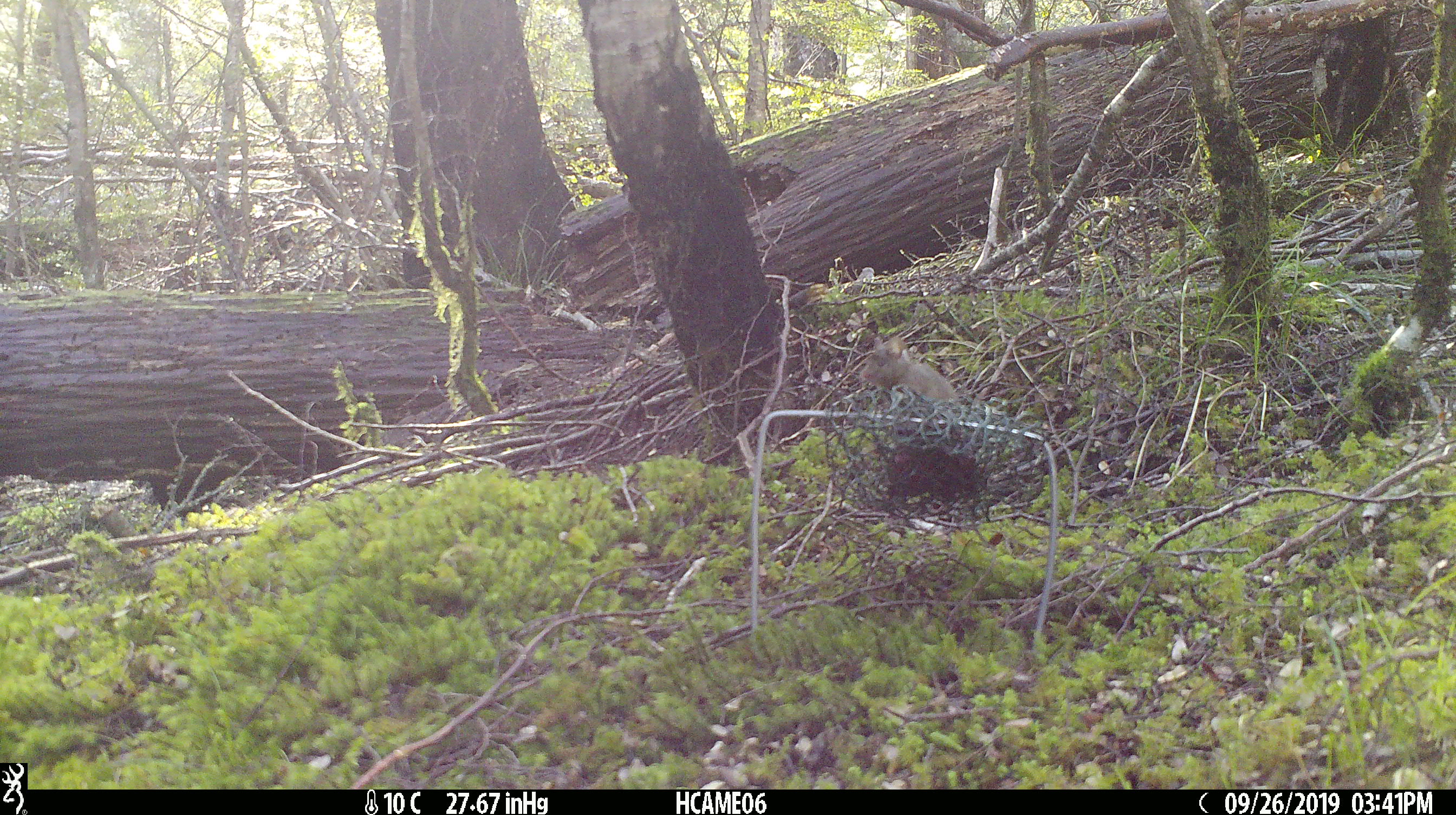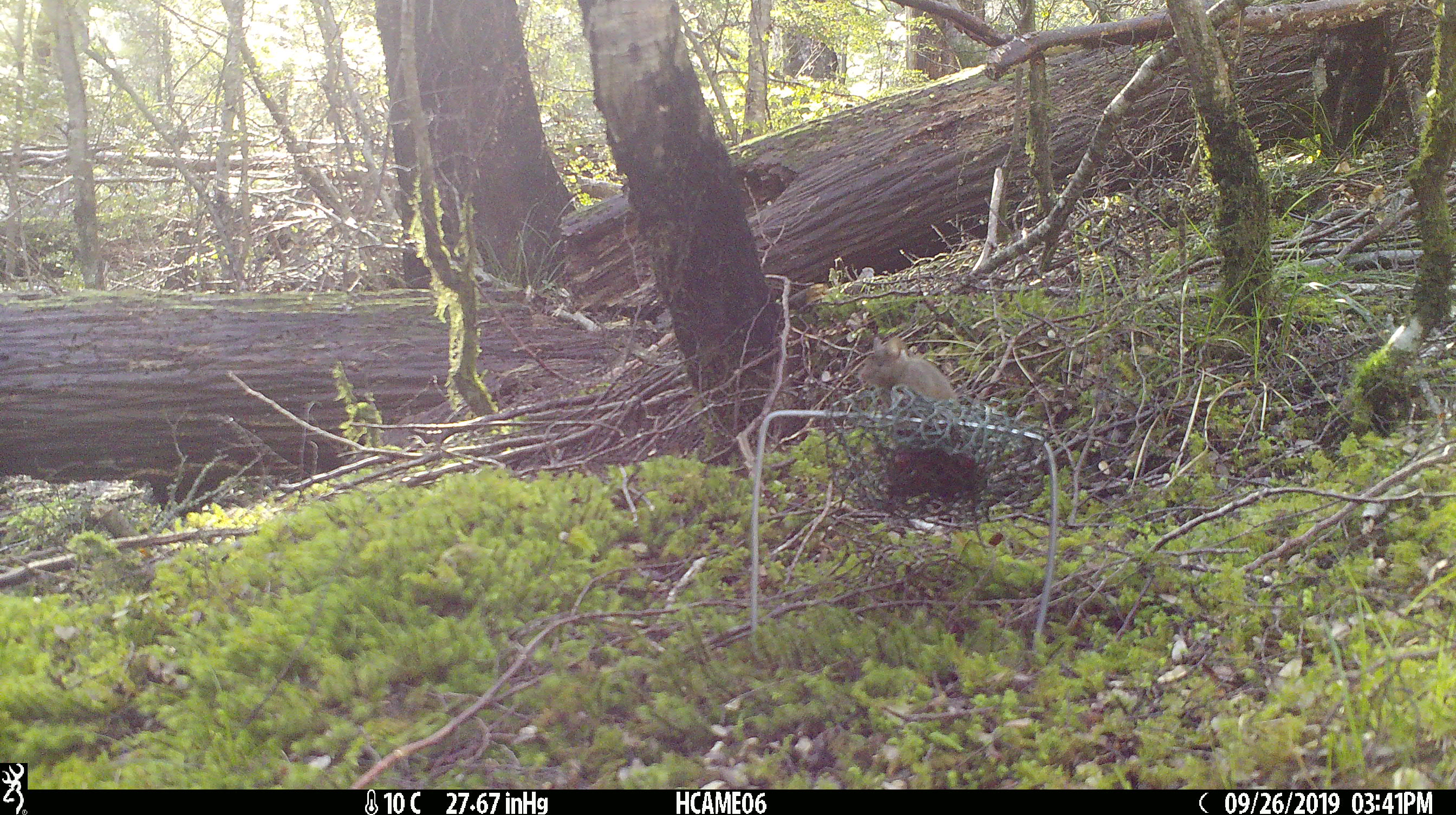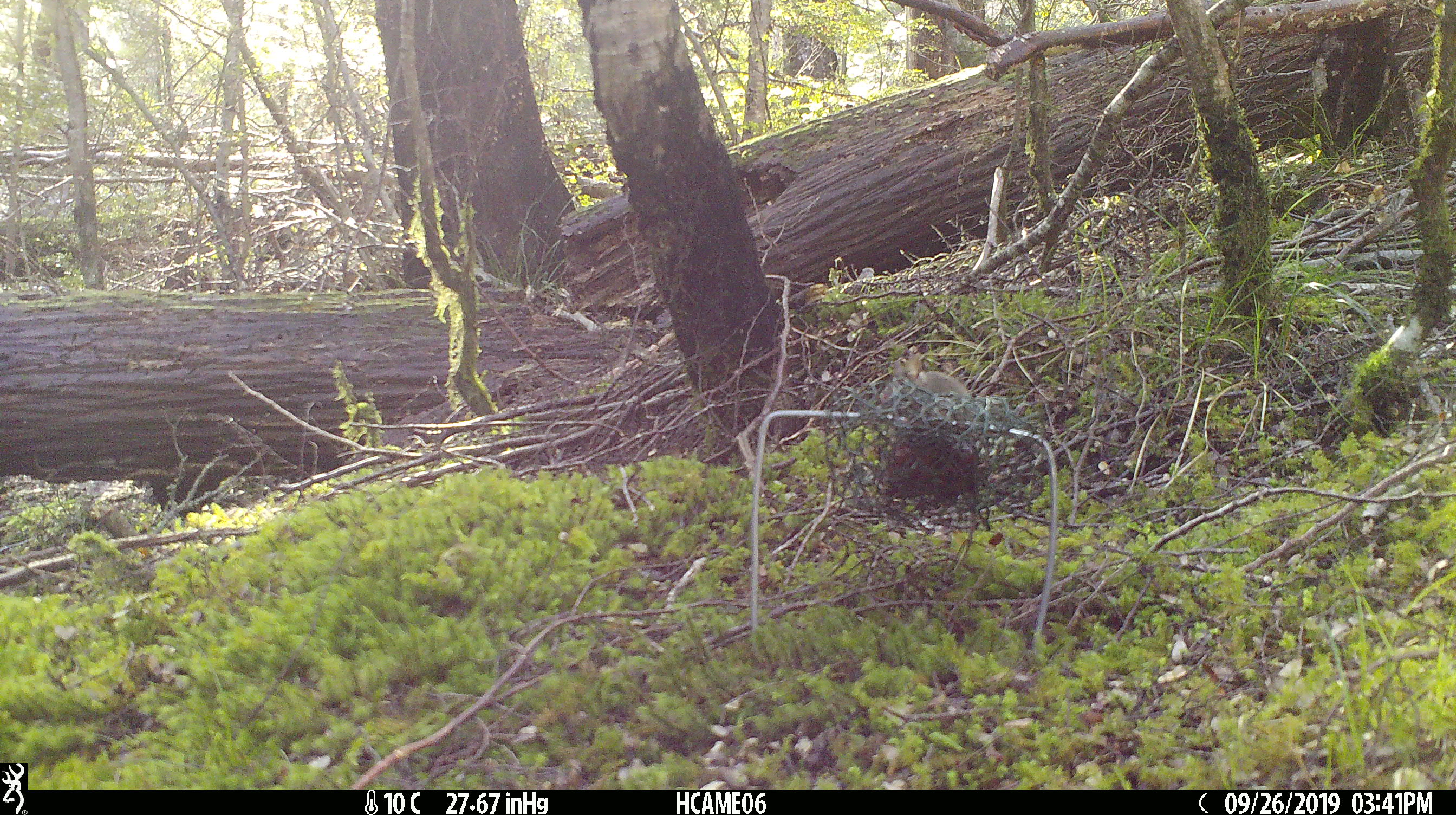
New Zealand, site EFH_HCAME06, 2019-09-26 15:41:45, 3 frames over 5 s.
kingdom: Animalia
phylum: Chordata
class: Mammalia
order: Rodentia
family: Muridae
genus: Mus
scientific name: Mus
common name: mouse